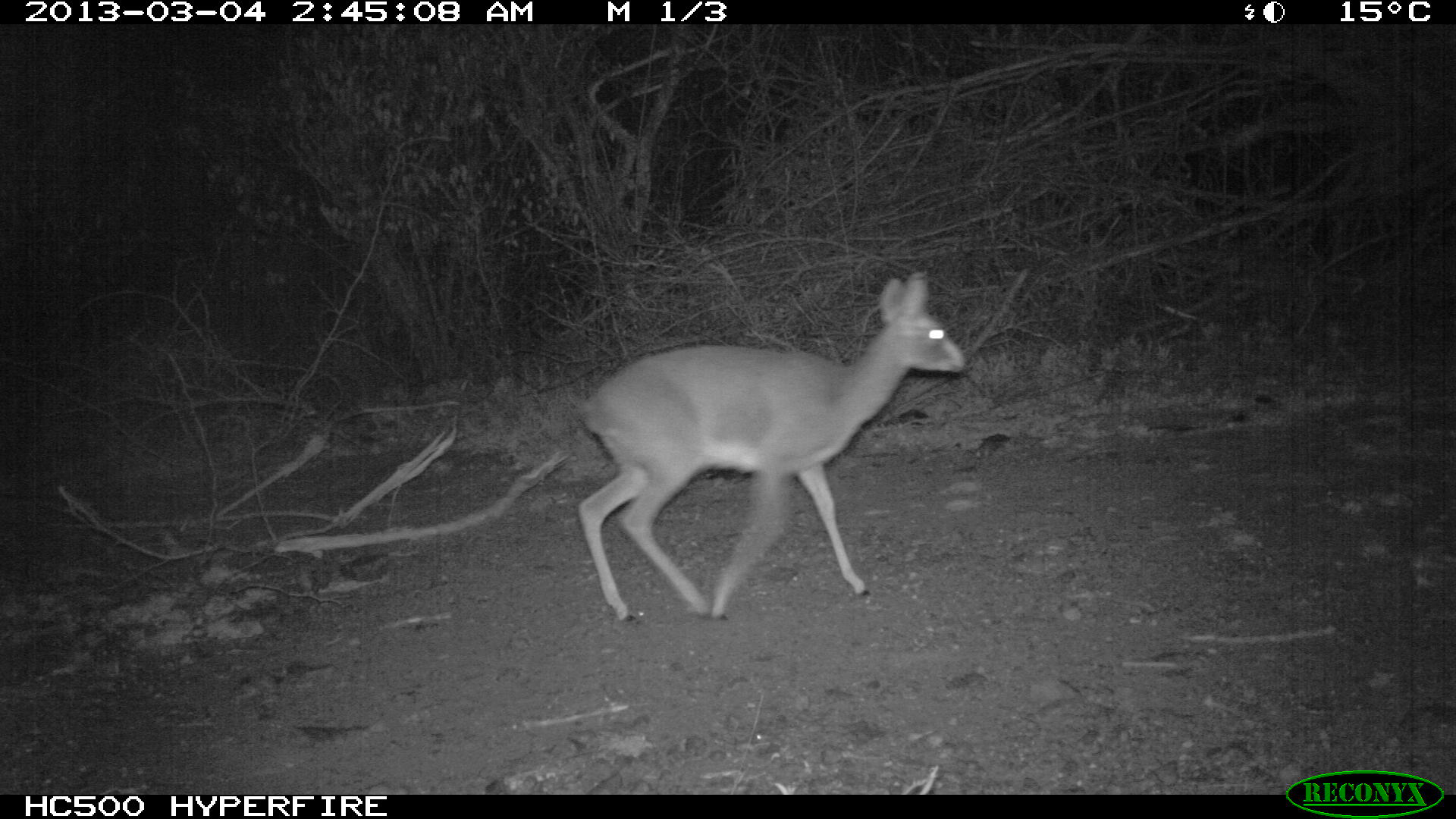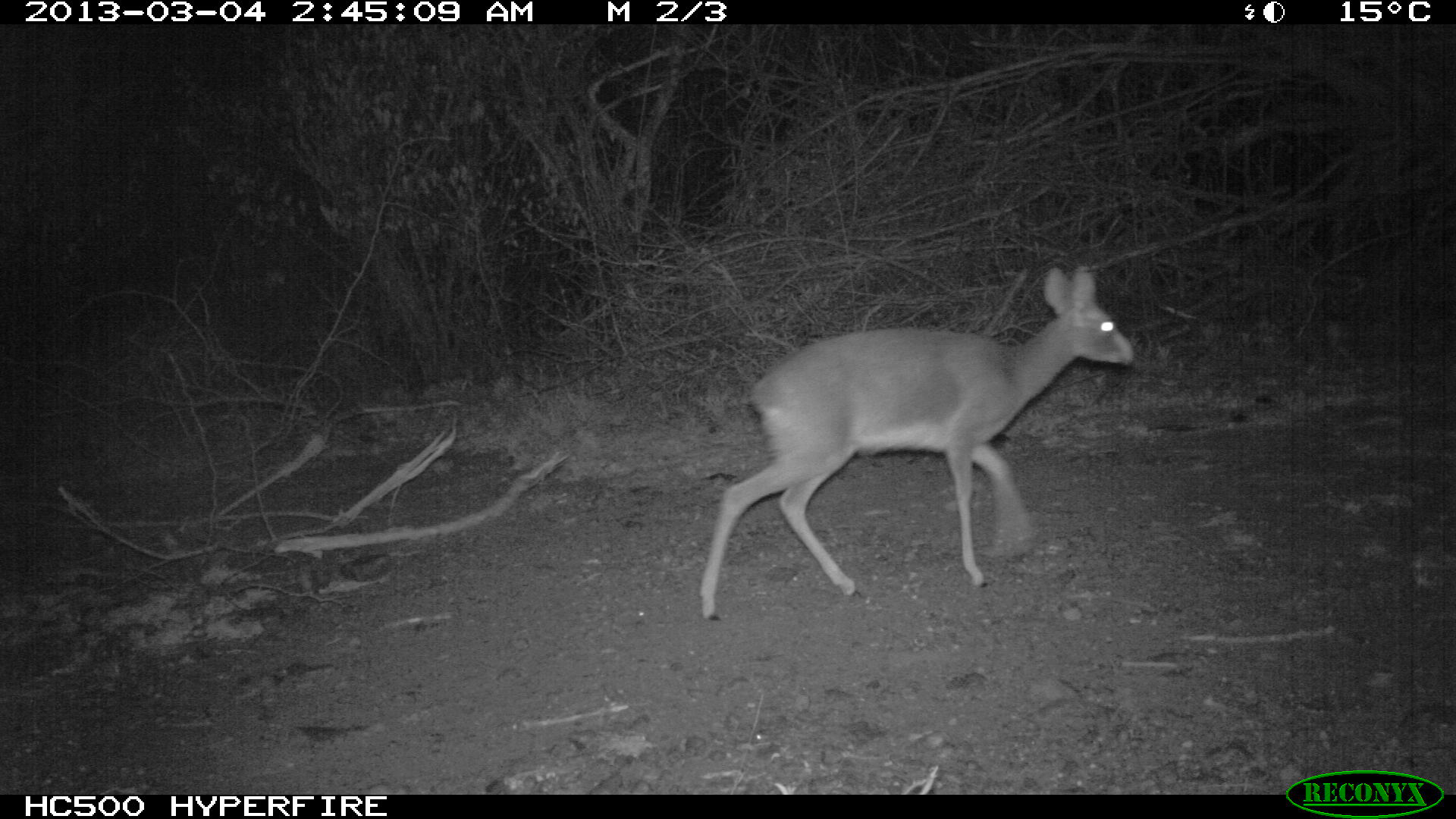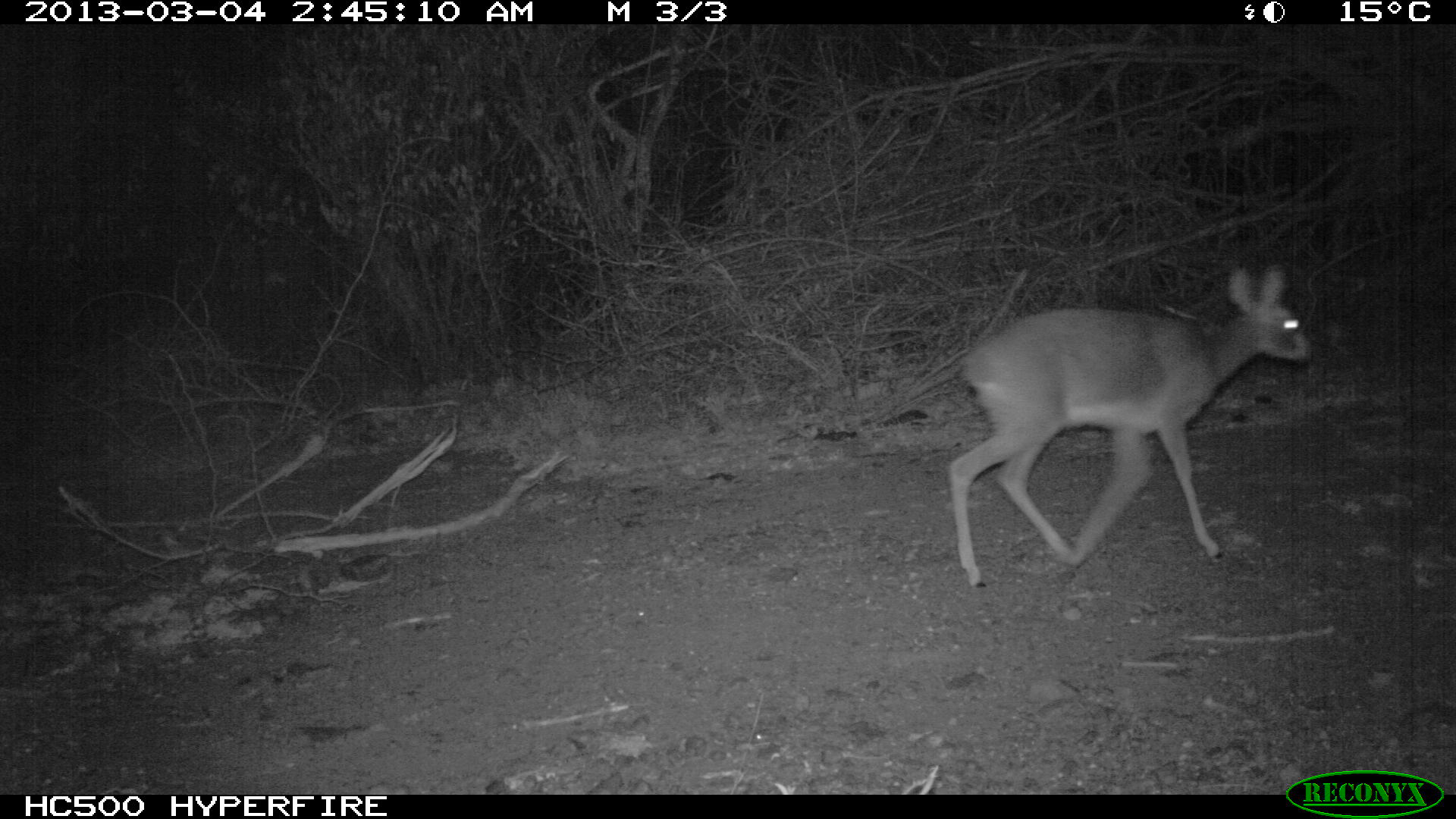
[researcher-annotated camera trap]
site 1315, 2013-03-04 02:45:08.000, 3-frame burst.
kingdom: Animalia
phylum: Chordata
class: Mammalia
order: Artiodactyla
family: Bovidae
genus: Madoqua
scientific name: Madoqua guentheri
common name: günther's dik-dik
Madoqua guentheri (günther's dik-dik), count 1.